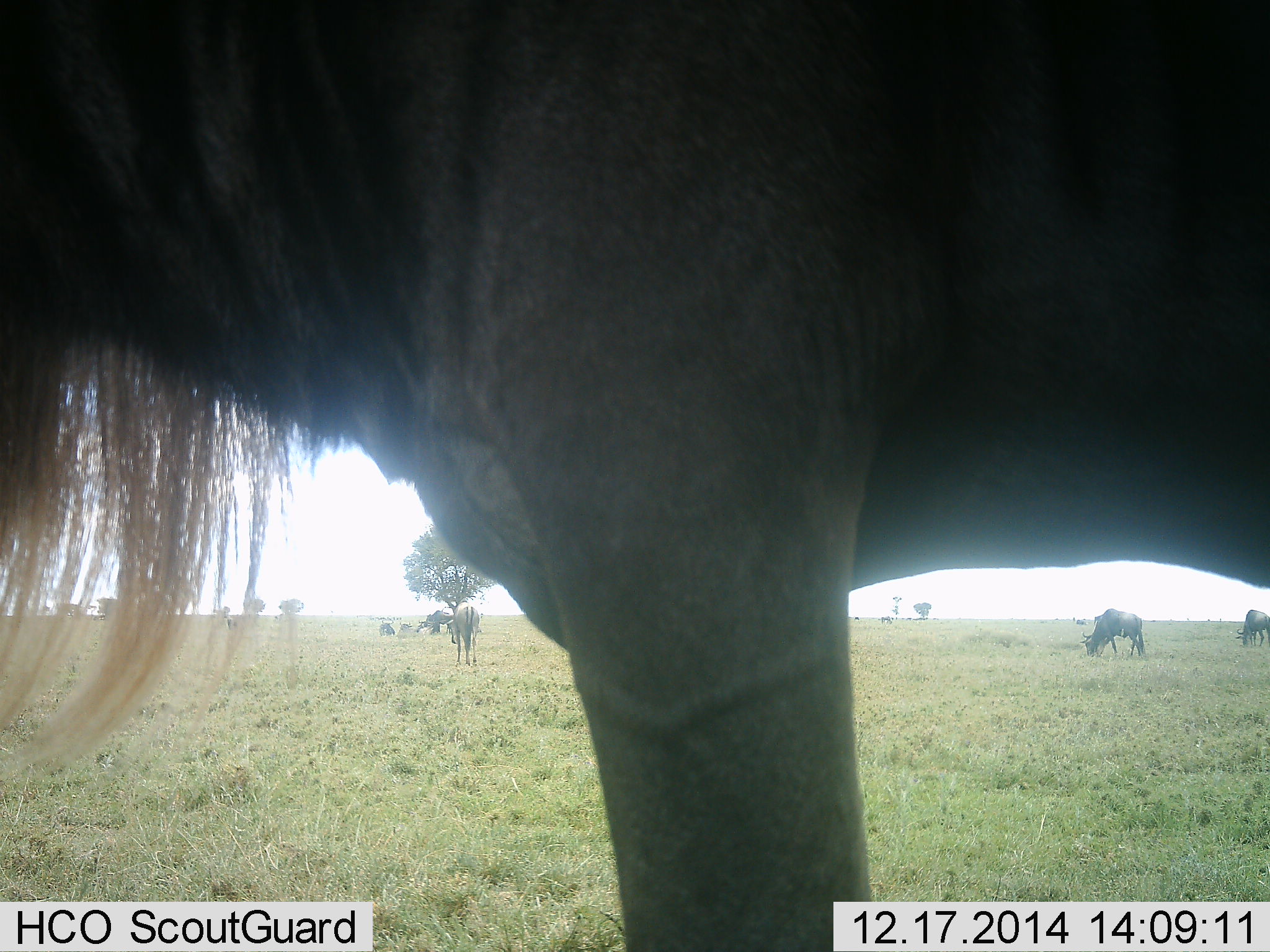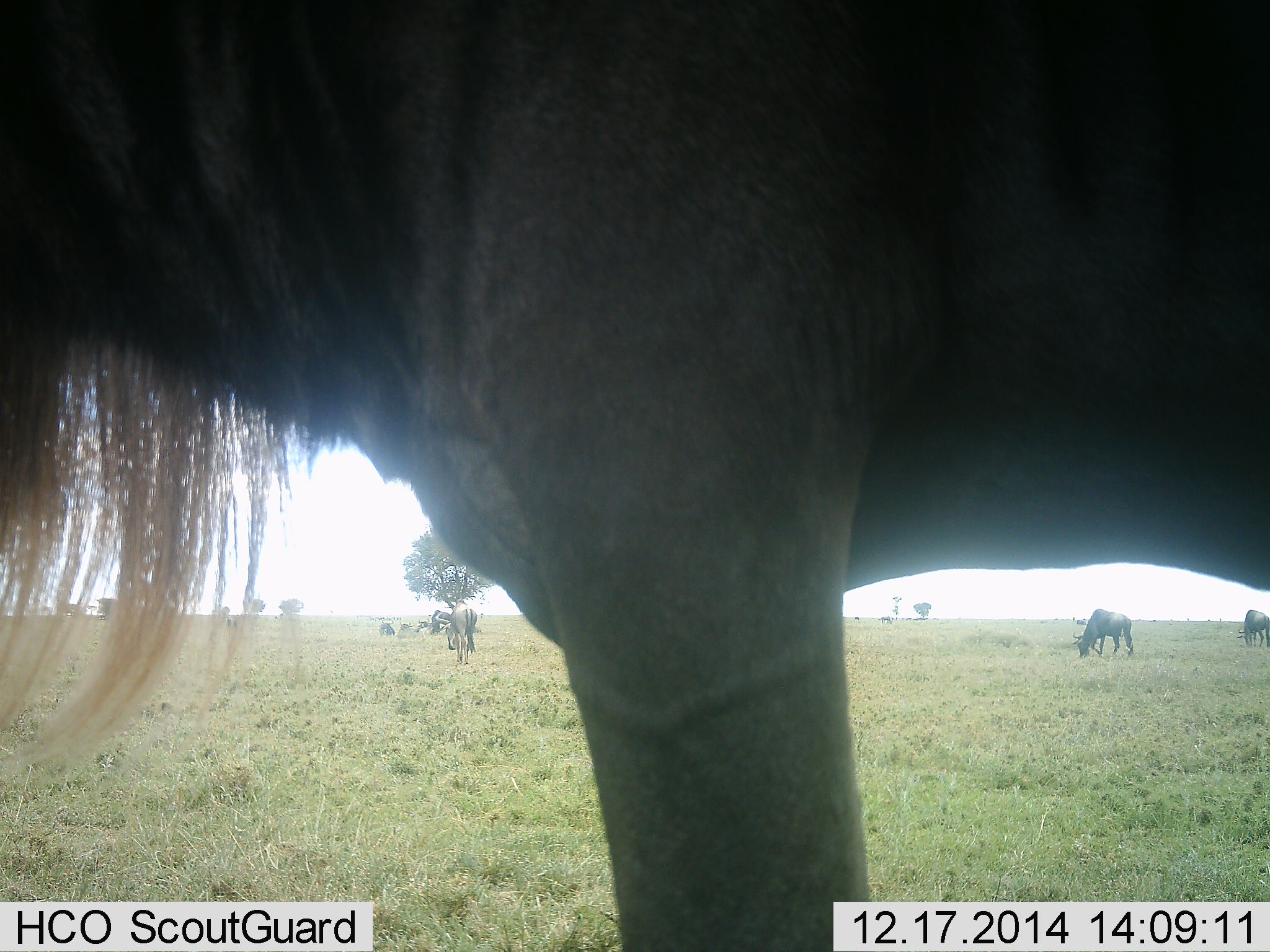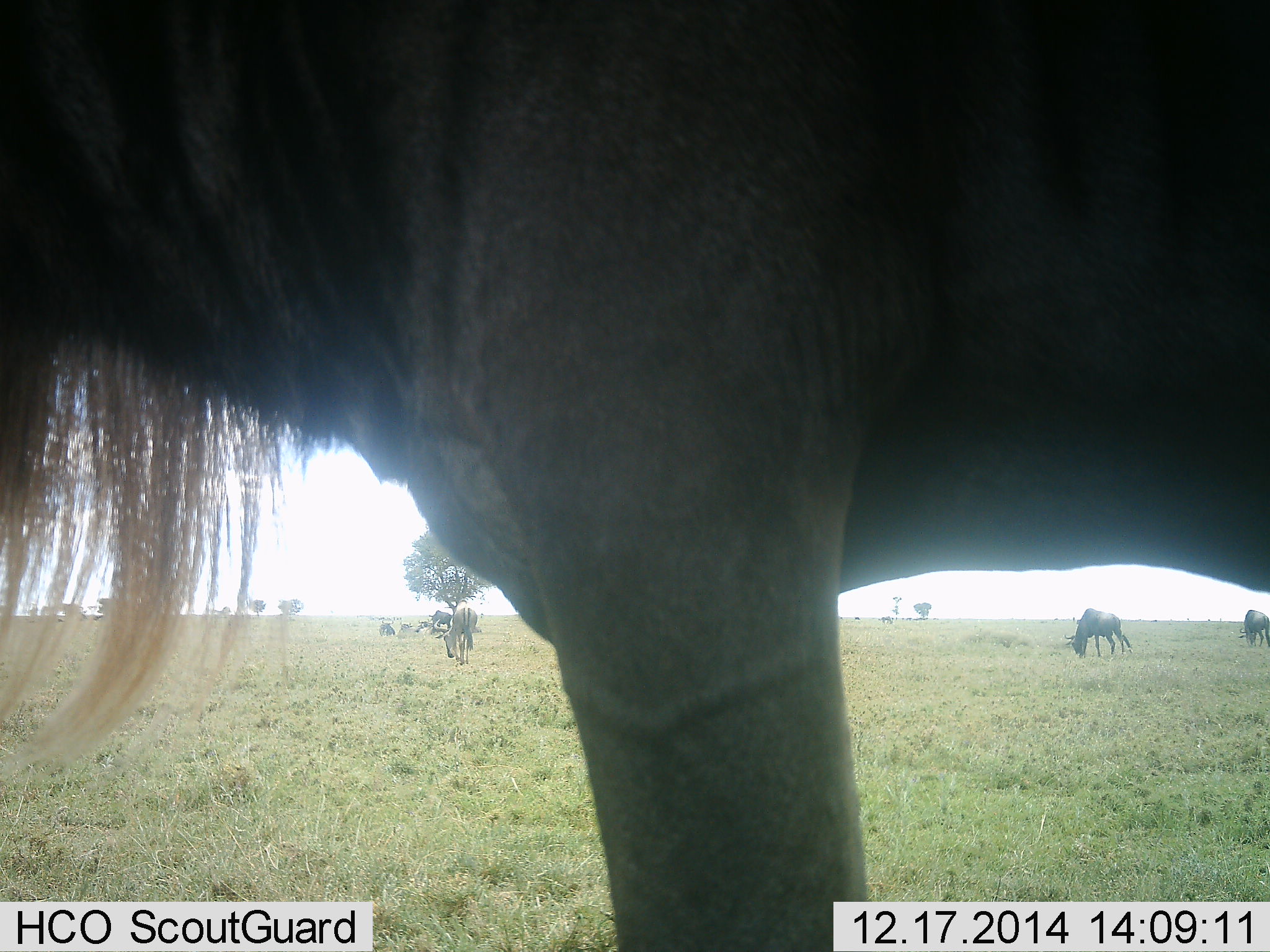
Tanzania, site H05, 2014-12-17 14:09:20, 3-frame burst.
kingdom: Animalia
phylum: Chordata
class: Mammalia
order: Artiodactyla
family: Bovidae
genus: Connochaetes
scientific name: Connochaetes taurinus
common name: blue wildebeest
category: wildebeest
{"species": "wildebeest (blue wildebeest) (Connochaetes taurinus)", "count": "4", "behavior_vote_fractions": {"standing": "80%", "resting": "10%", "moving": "50%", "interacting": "0%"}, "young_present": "0%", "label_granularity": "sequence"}